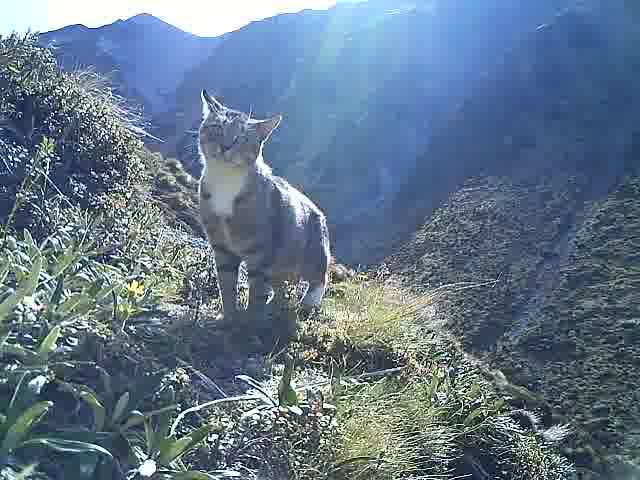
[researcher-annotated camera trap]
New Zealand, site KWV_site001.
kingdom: Animalia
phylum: Chordata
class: Mammalia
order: Carnivora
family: Felidae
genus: Felis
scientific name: Felis catus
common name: domestic cat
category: cat